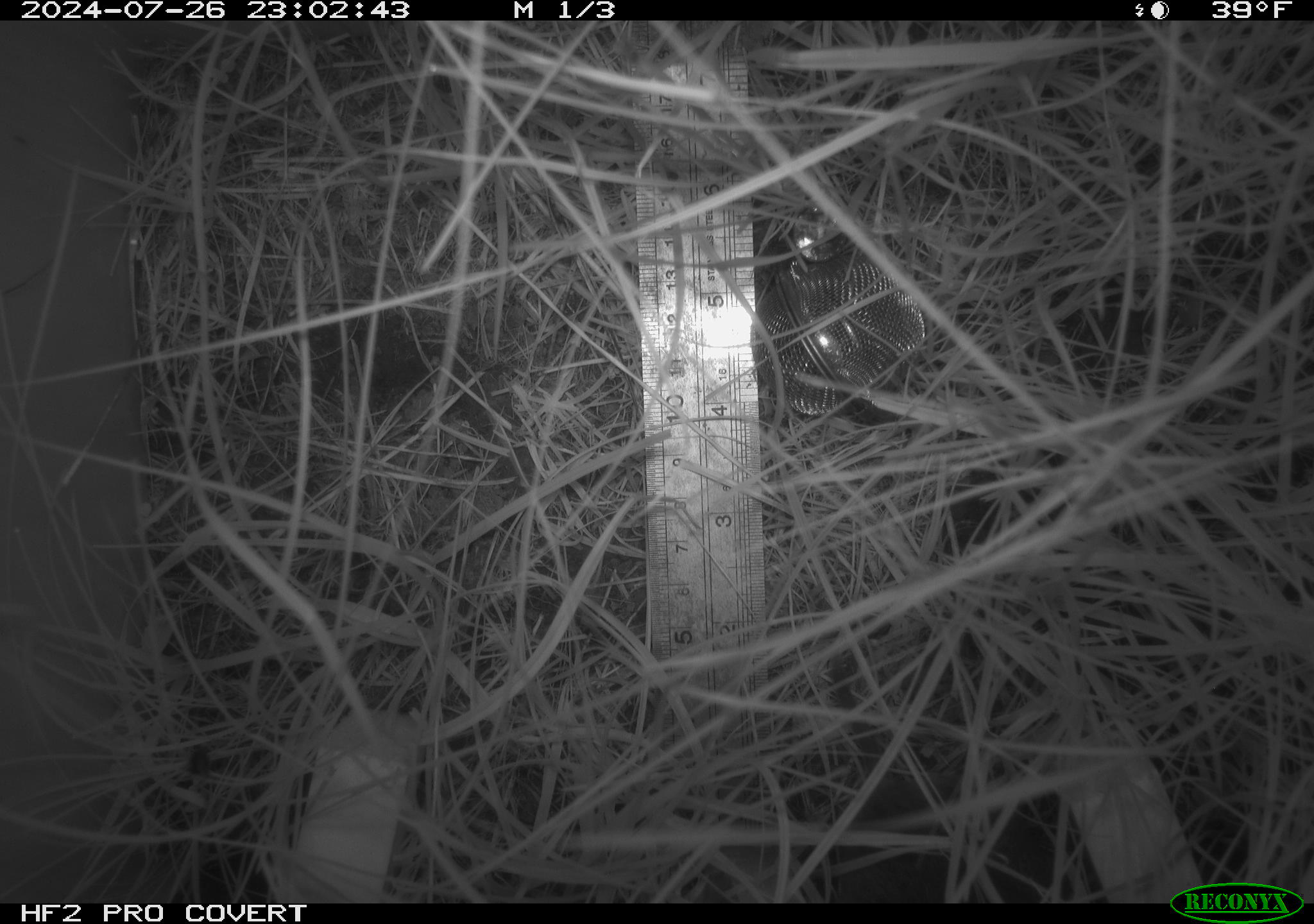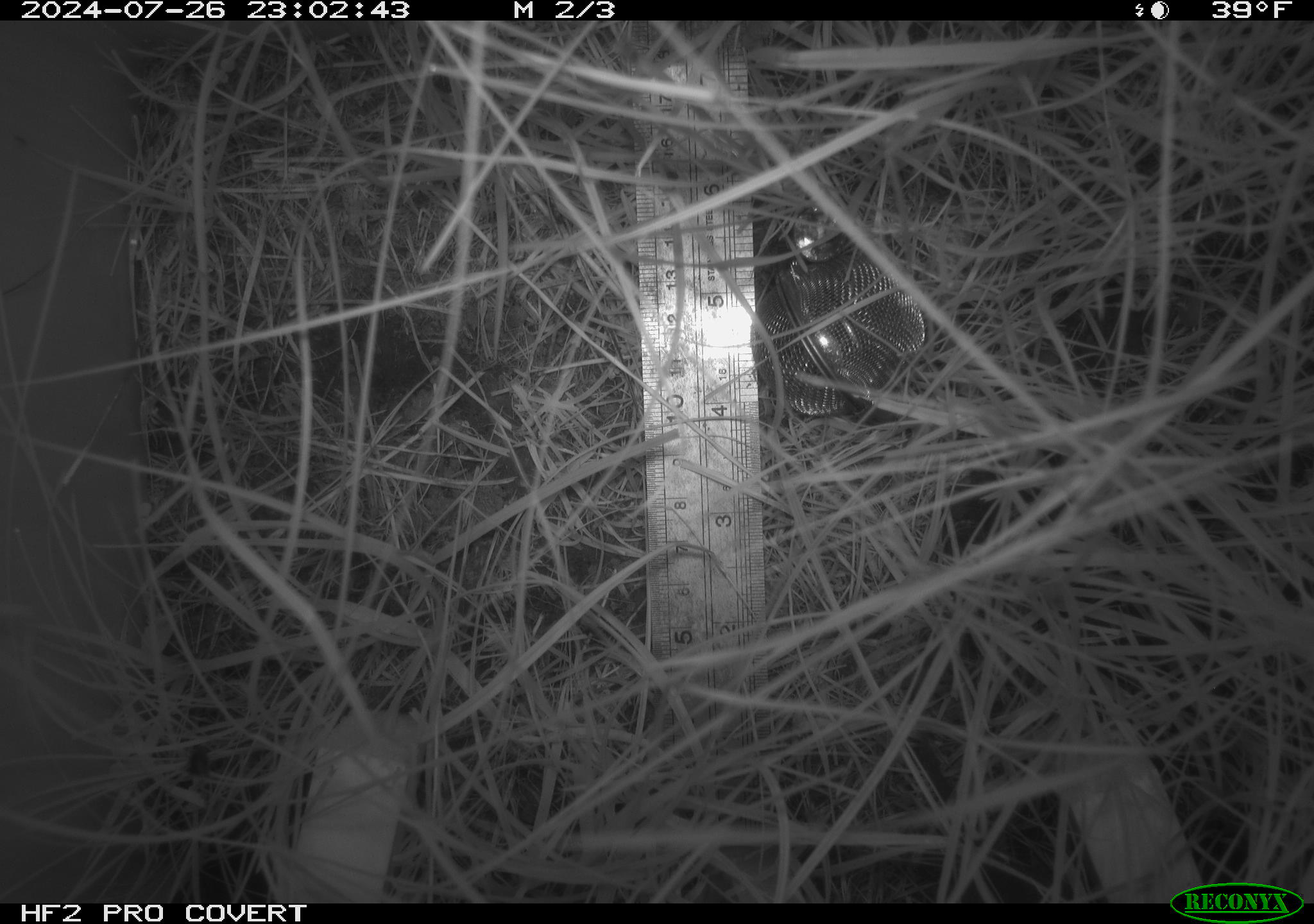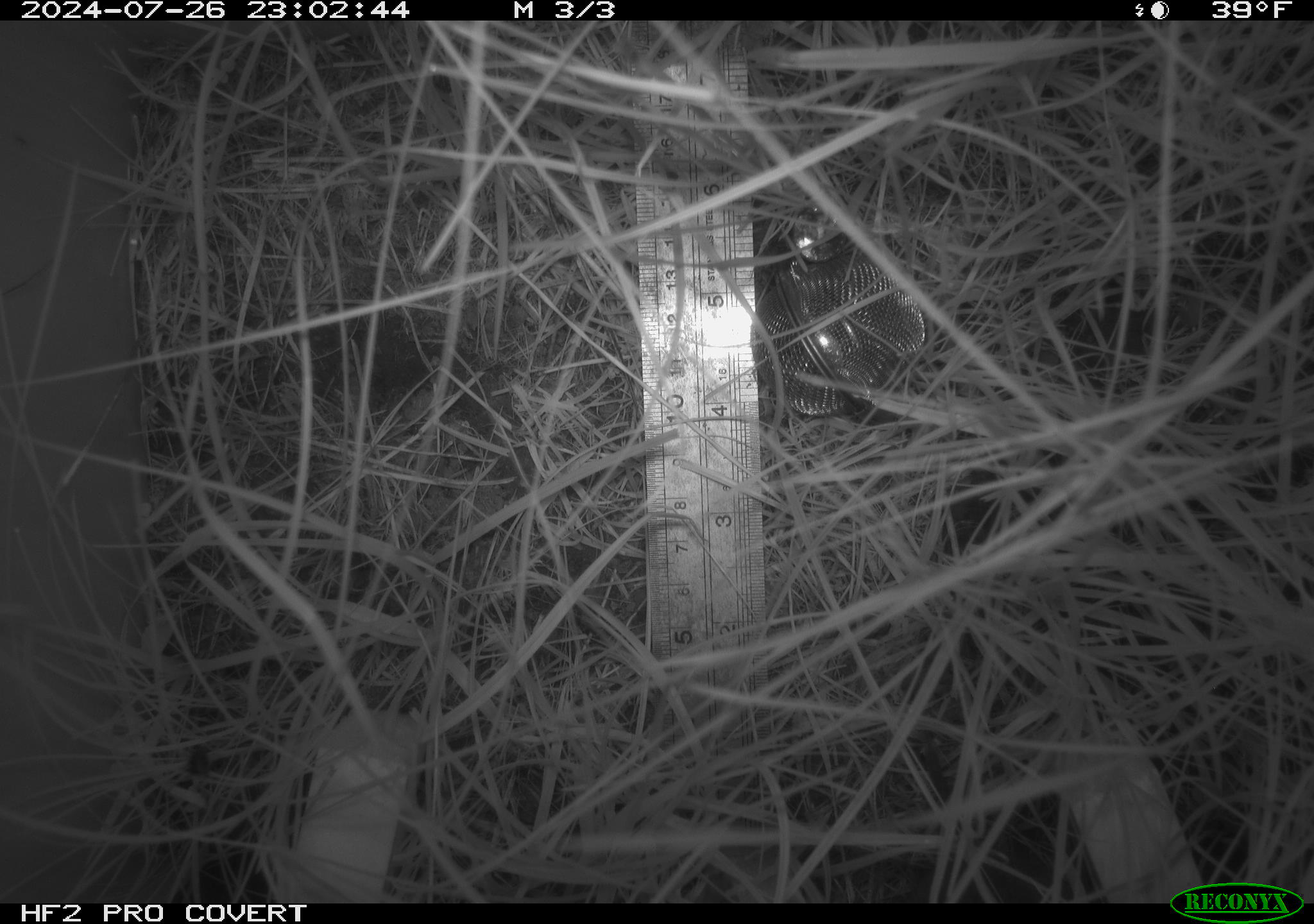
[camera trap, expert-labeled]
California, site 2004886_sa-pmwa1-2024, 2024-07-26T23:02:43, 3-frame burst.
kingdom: Animalia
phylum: Chordata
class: Mammalia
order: Rodentia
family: Cricetidae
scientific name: Arvicolinae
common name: voles, lemmings, and muskrats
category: arvicolinae subfamily